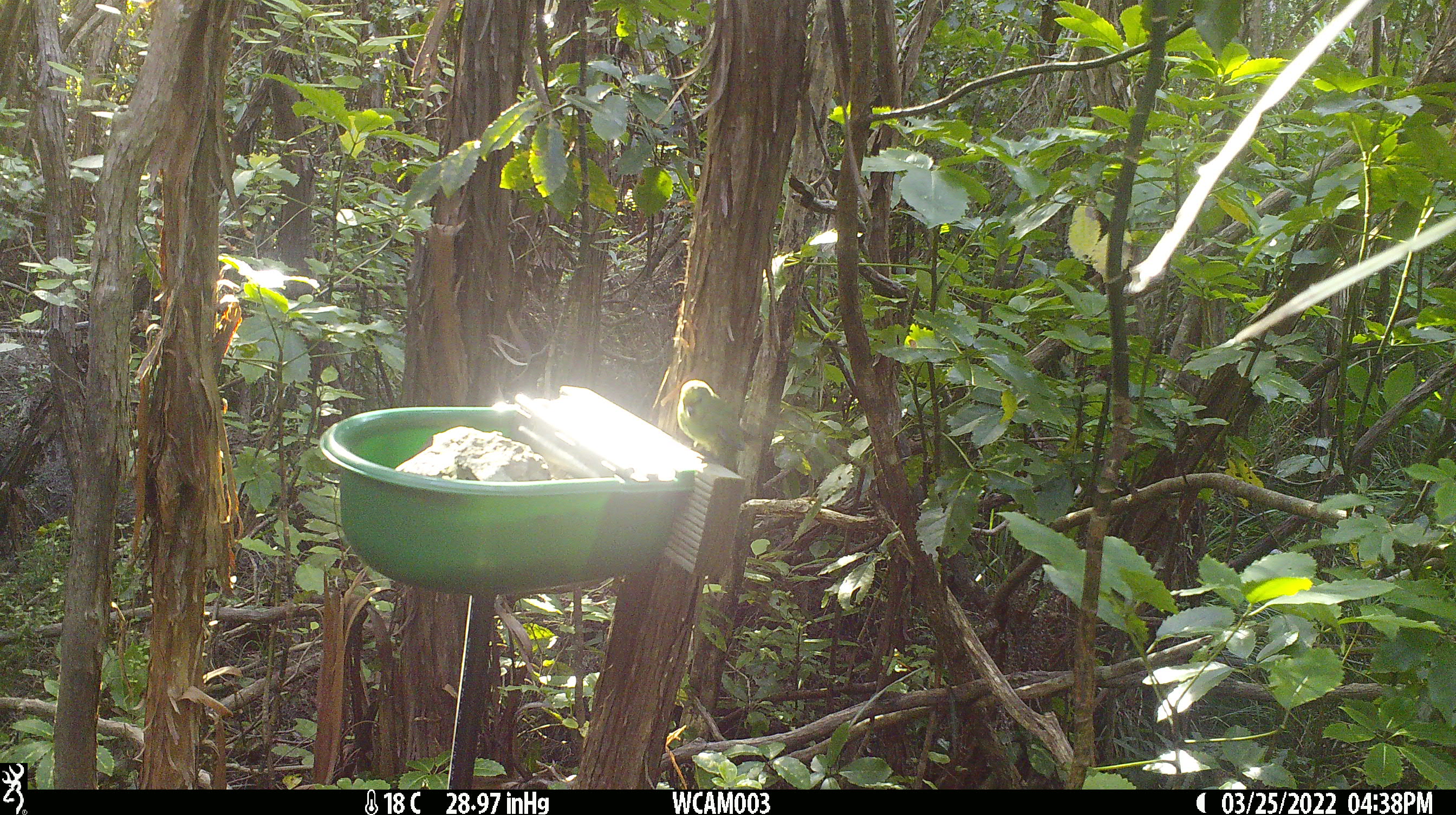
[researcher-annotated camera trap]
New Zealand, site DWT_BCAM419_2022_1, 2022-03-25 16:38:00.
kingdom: Animalia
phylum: Chordata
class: Aves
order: Psittaciformes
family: Psittaculidae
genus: Cyanoramphus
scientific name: Cyanoramphus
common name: parakeet